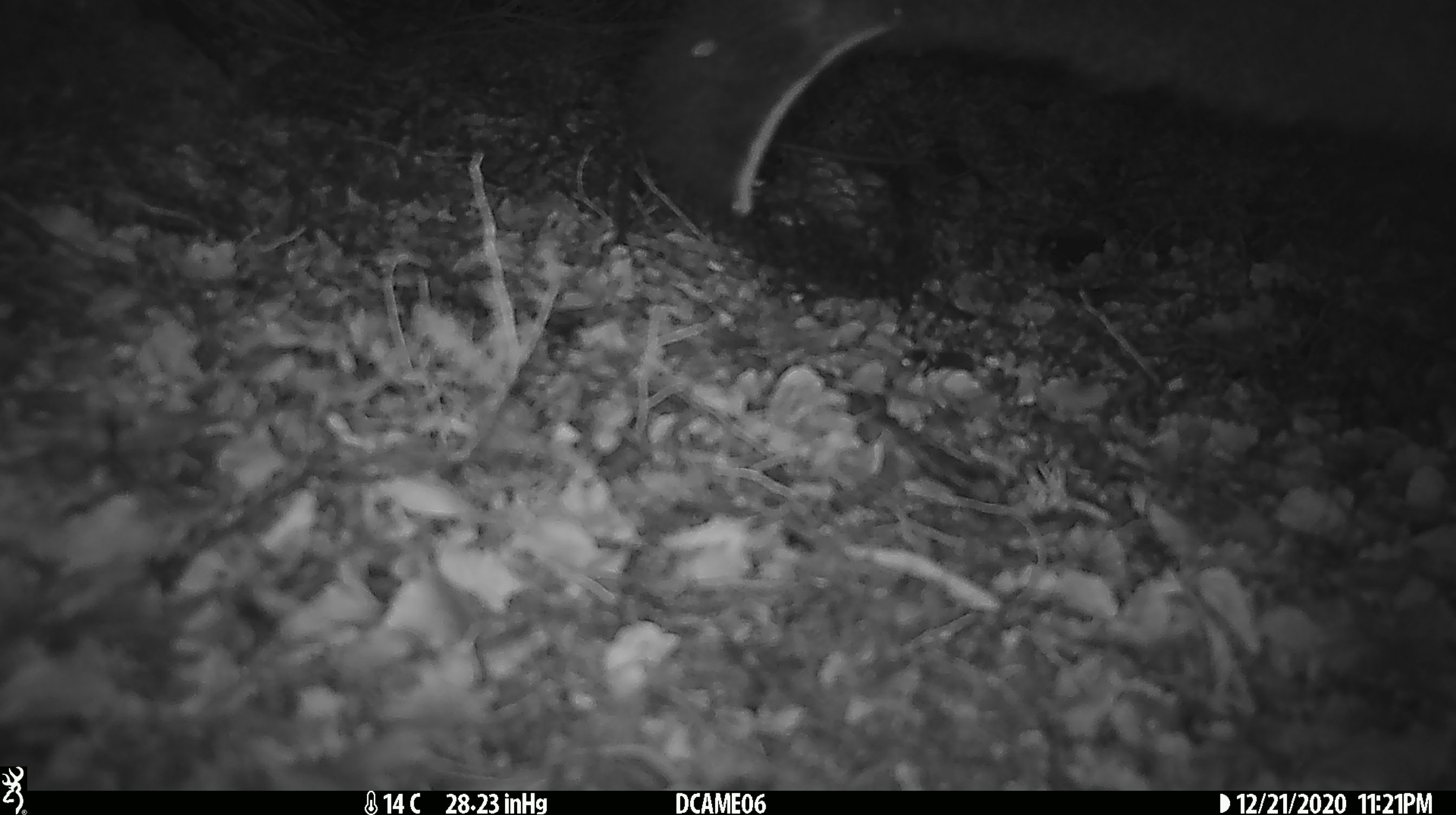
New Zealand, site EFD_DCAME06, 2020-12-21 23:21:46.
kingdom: Animalia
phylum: Chordata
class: Mammalia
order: Diprotodontia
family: Phalangeridae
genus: Trichosurus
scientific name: Trichosurus vulpecula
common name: common brushtail possum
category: possum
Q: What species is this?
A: Possum (common brushtail possum) (Trichosurus vulpecula).